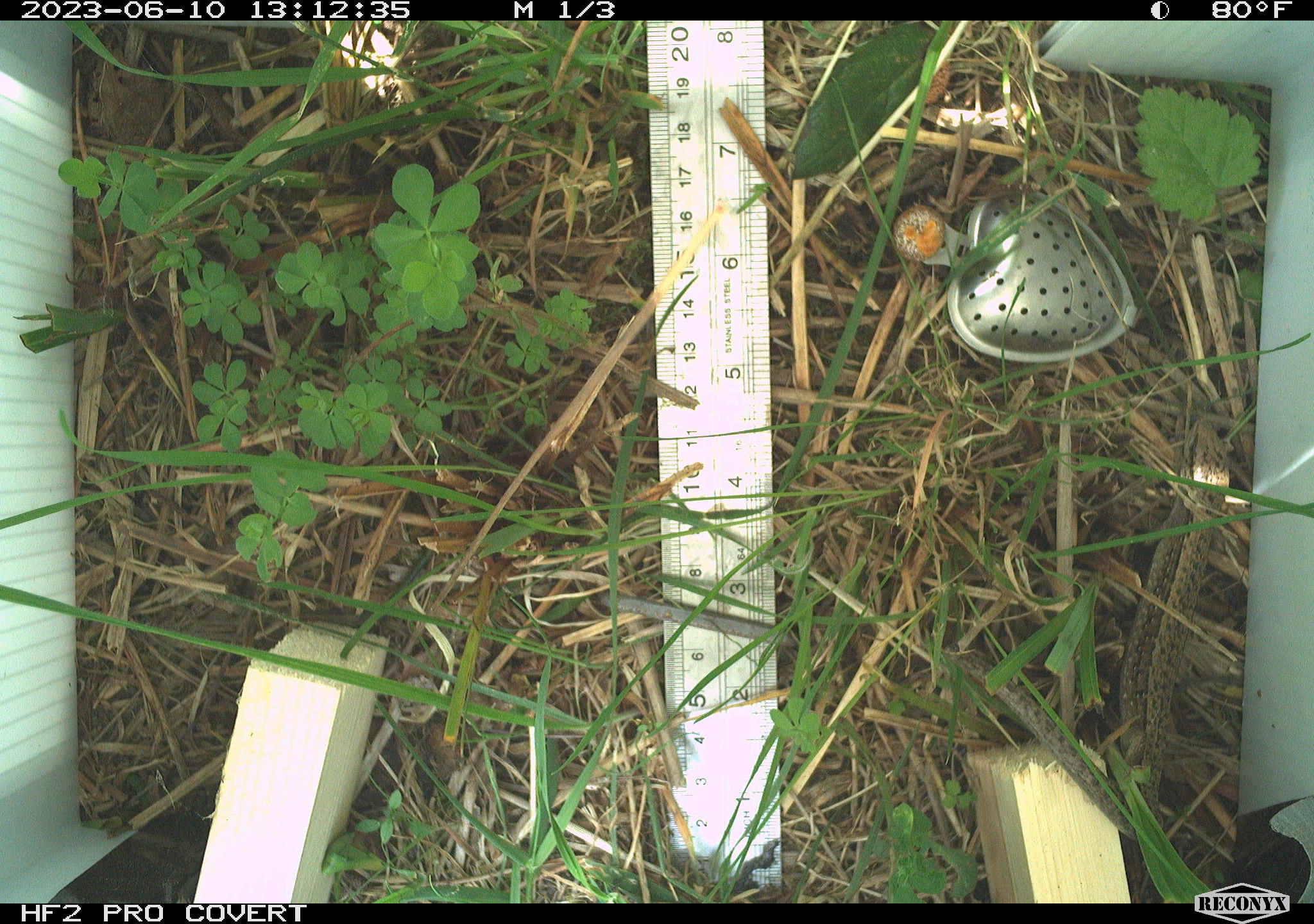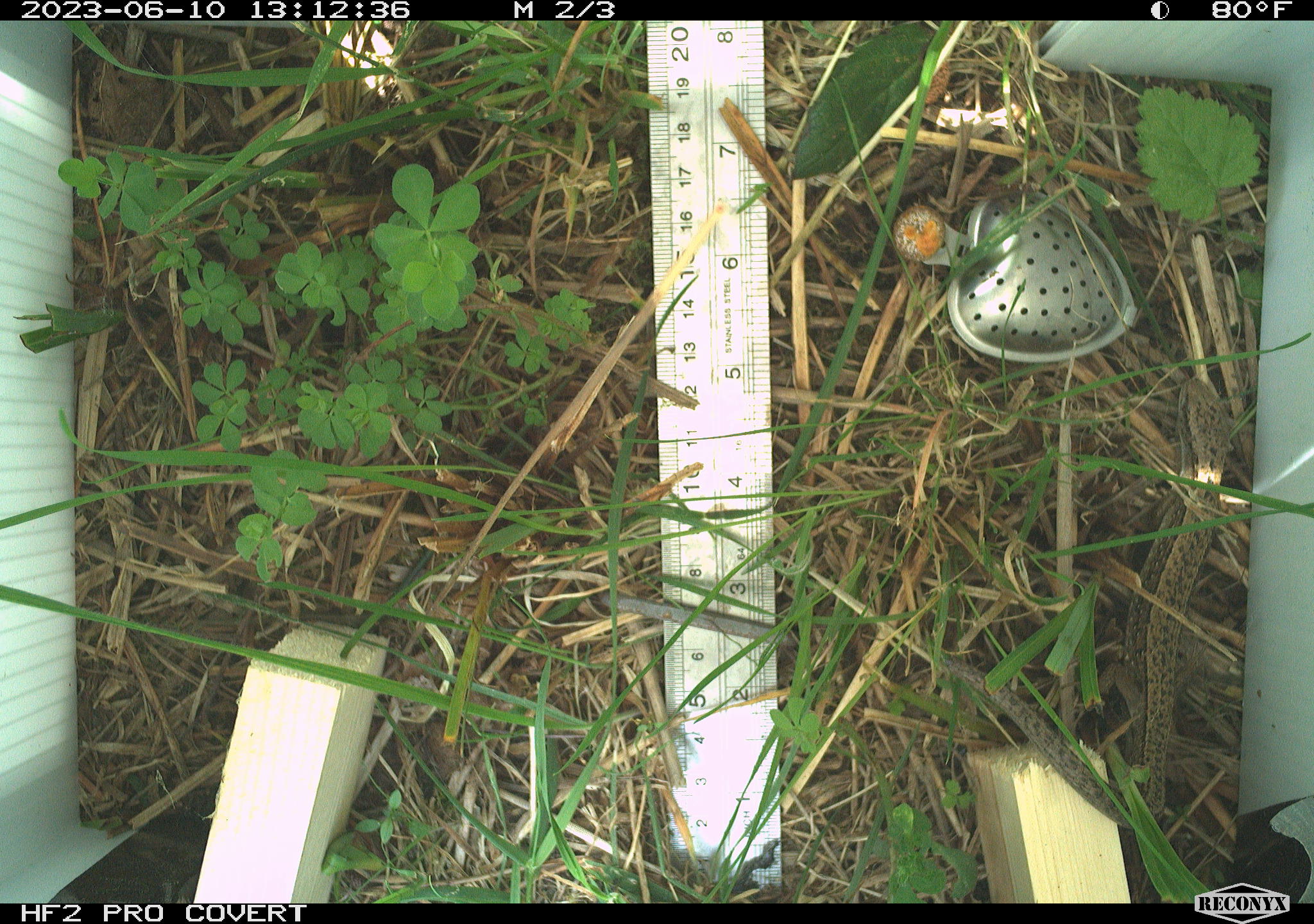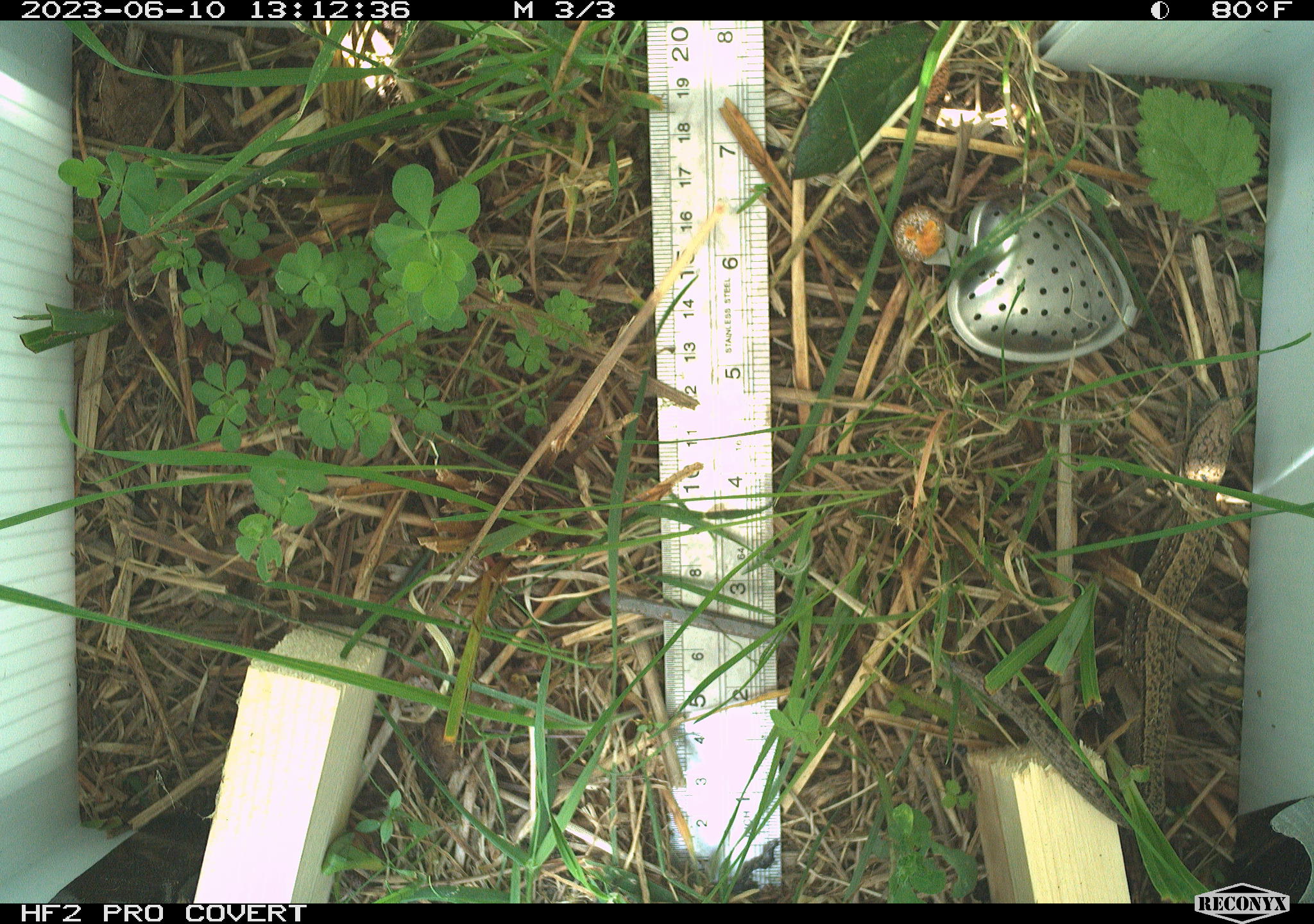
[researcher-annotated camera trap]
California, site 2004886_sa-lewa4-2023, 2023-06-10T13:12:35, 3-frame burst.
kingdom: Animalia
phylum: Chordata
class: Reptilia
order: Squamata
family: Anguidae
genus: Elgaria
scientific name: Elgaria coerulea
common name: northern alligator lizard